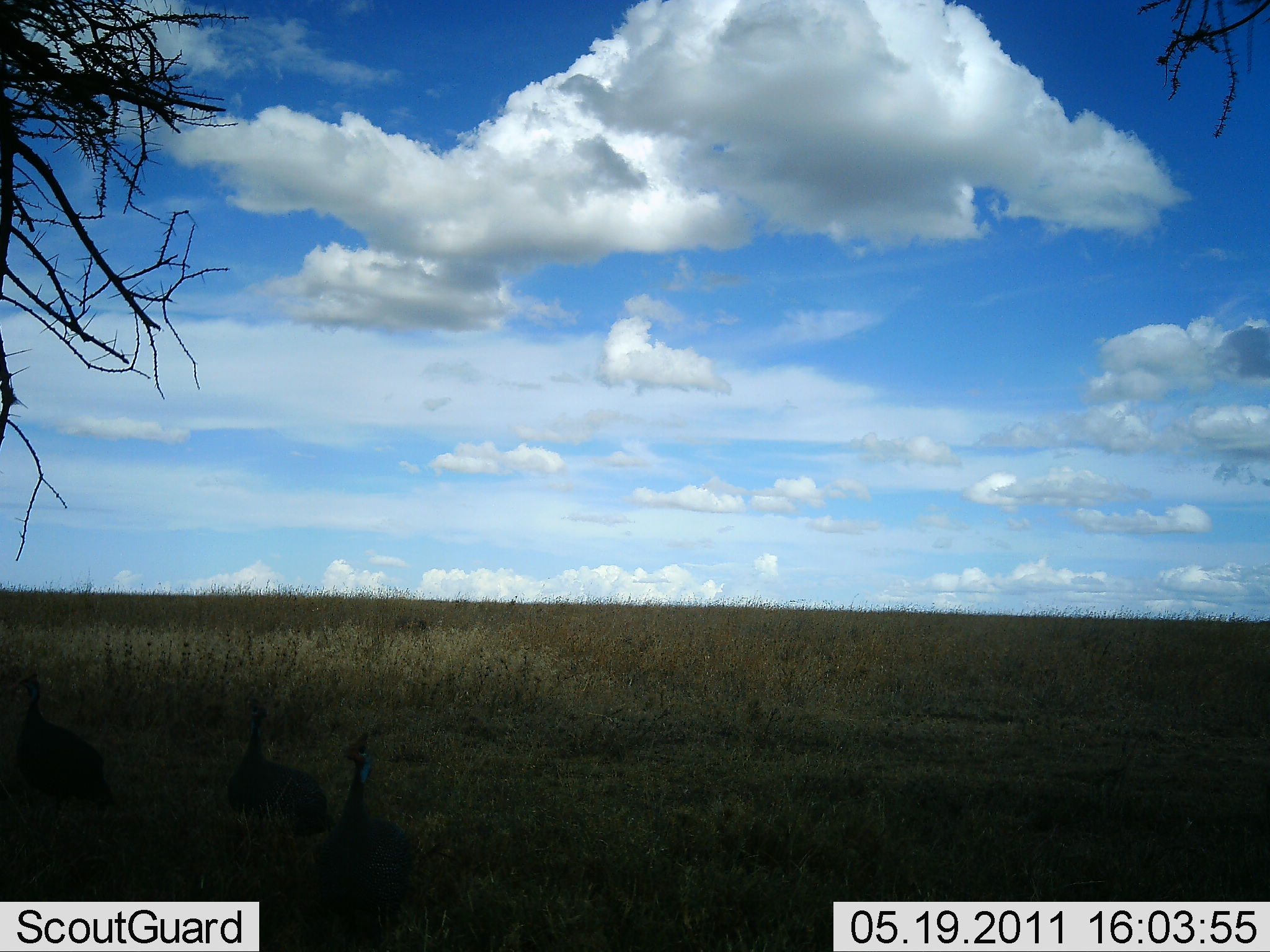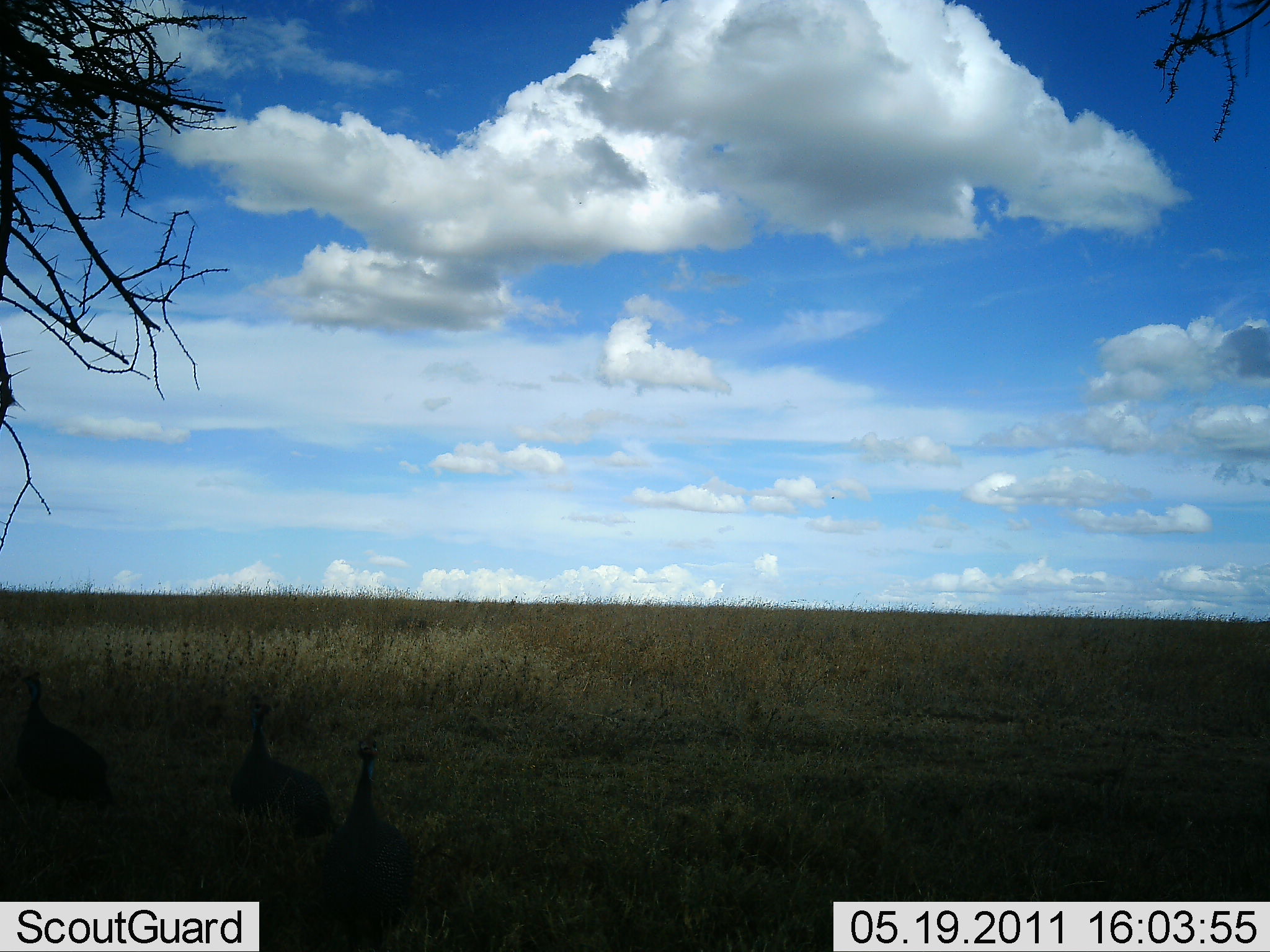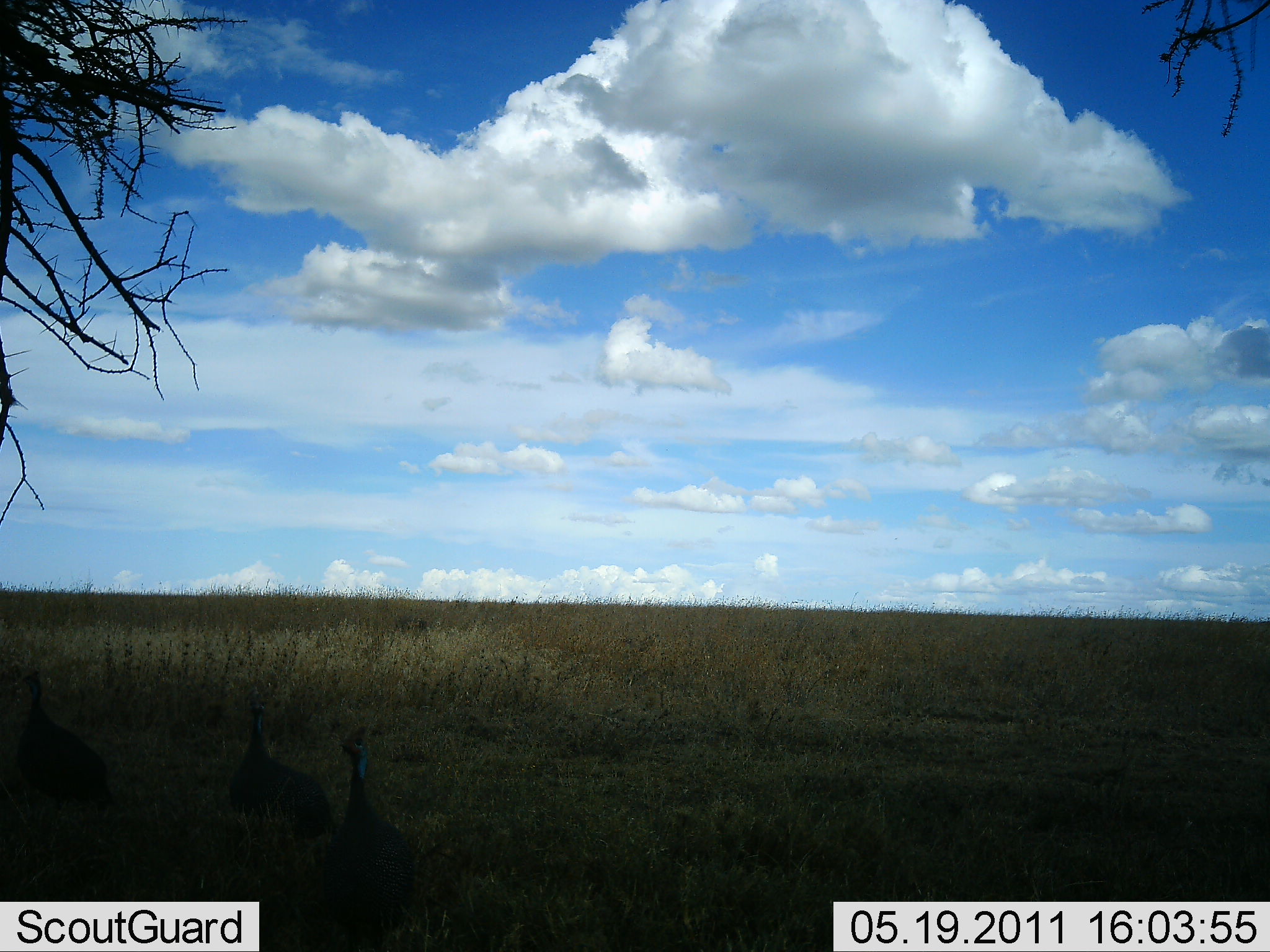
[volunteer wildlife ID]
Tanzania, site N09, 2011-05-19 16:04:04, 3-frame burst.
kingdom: Animalia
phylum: Chordata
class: Aves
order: Galliformes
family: Numididae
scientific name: Numididae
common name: guinea fowl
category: guineafowl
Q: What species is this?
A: Guineafowl (guinea fowl) (Numididae).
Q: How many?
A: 3.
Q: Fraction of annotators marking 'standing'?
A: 73%.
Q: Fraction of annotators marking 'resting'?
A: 9%.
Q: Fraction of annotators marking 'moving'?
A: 18%.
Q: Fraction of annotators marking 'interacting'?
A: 0%.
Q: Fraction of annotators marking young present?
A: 0%.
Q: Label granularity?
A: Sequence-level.